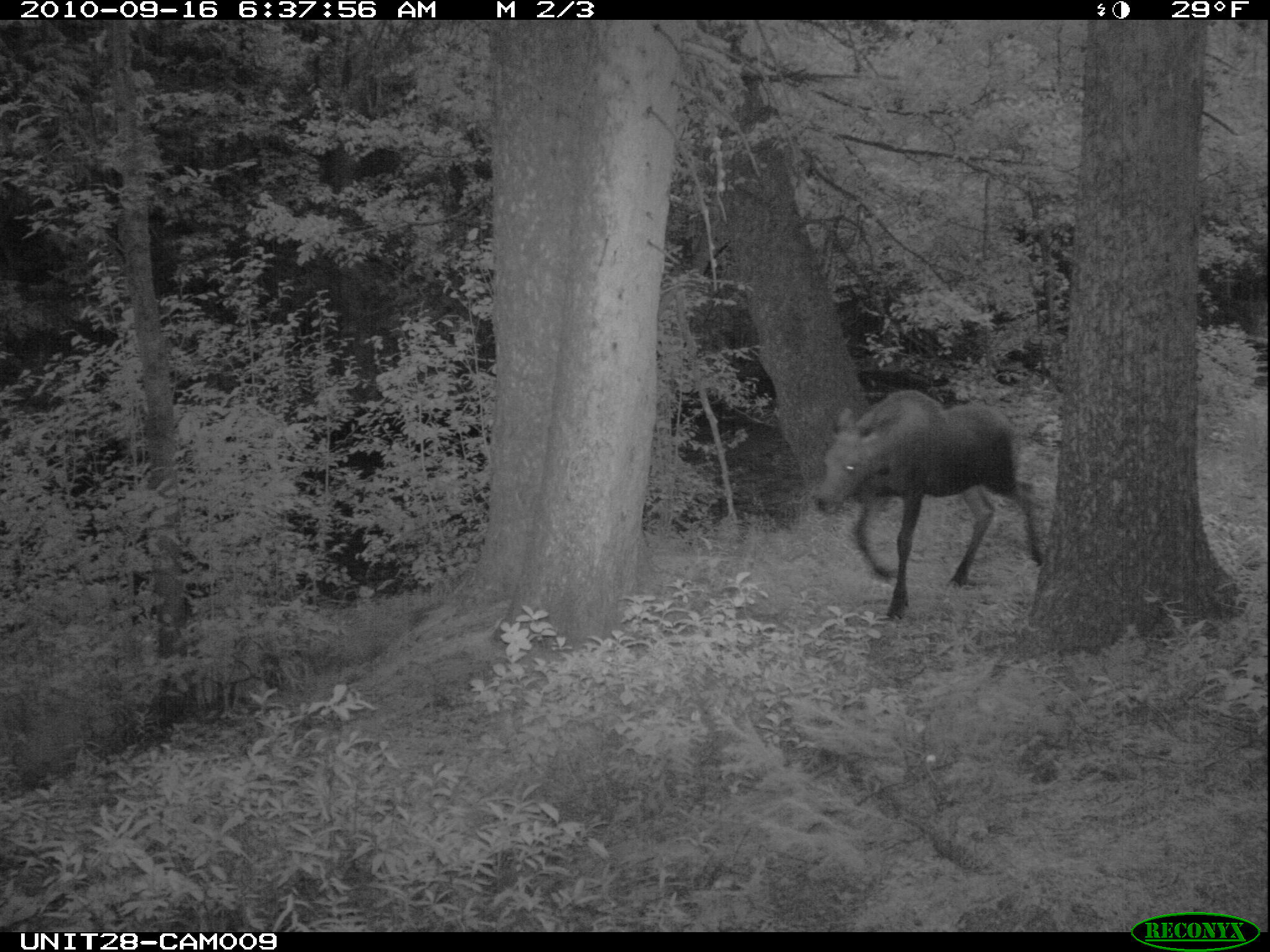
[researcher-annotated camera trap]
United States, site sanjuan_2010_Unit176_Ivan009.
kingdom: Animalia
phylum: Chordata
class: Mammalia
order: Artiodactyla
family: Cervidae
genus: Alces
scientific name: Alces alces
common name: moose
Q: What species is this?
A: Alces alces (moose).